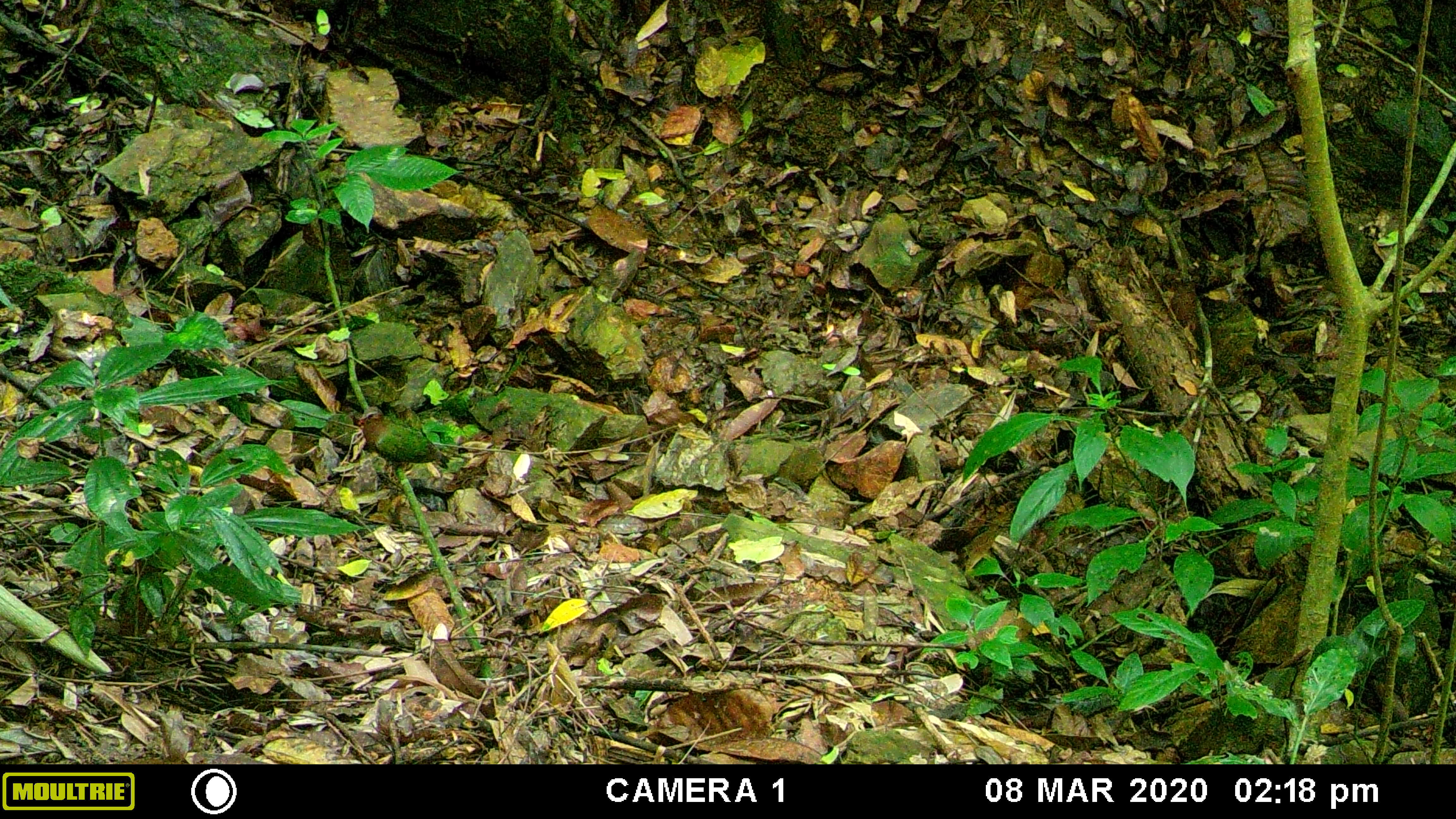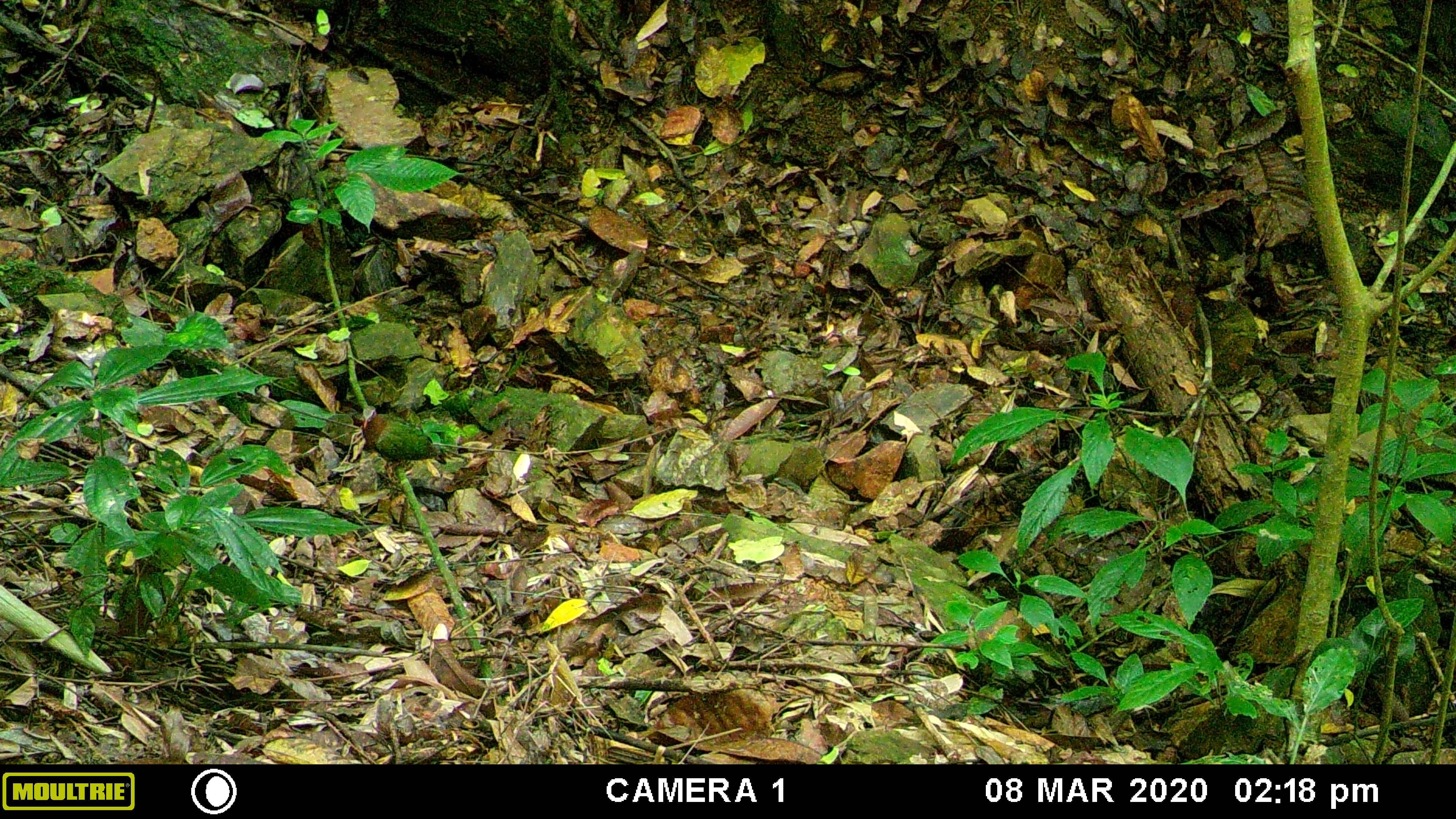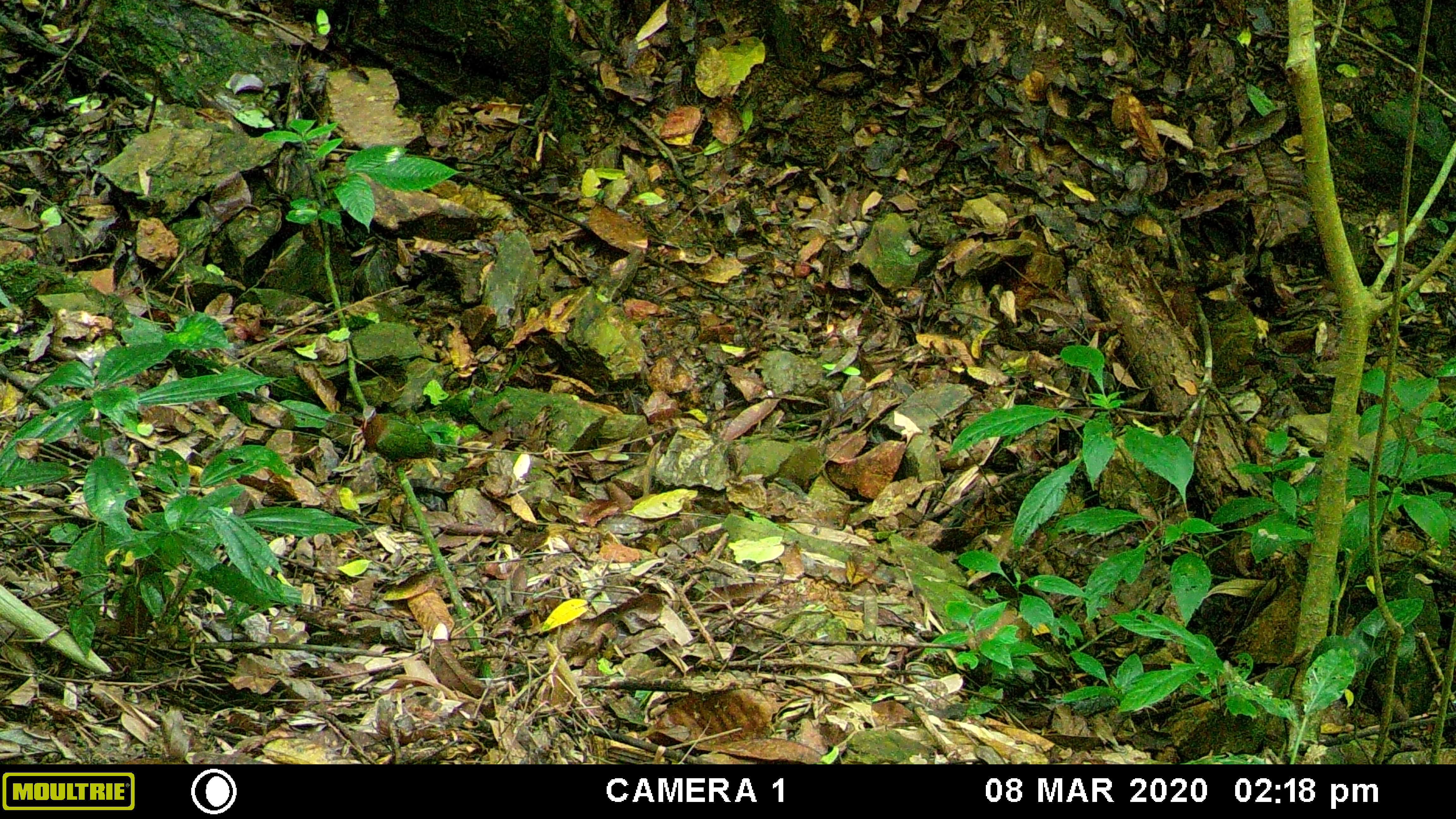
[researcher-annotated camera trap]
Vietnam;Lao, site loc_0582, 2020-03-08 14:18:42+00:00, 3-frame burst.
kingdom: Animalia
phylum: Chordata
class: Aves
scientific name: Aves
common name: bird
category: unidentified bird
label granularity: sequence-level